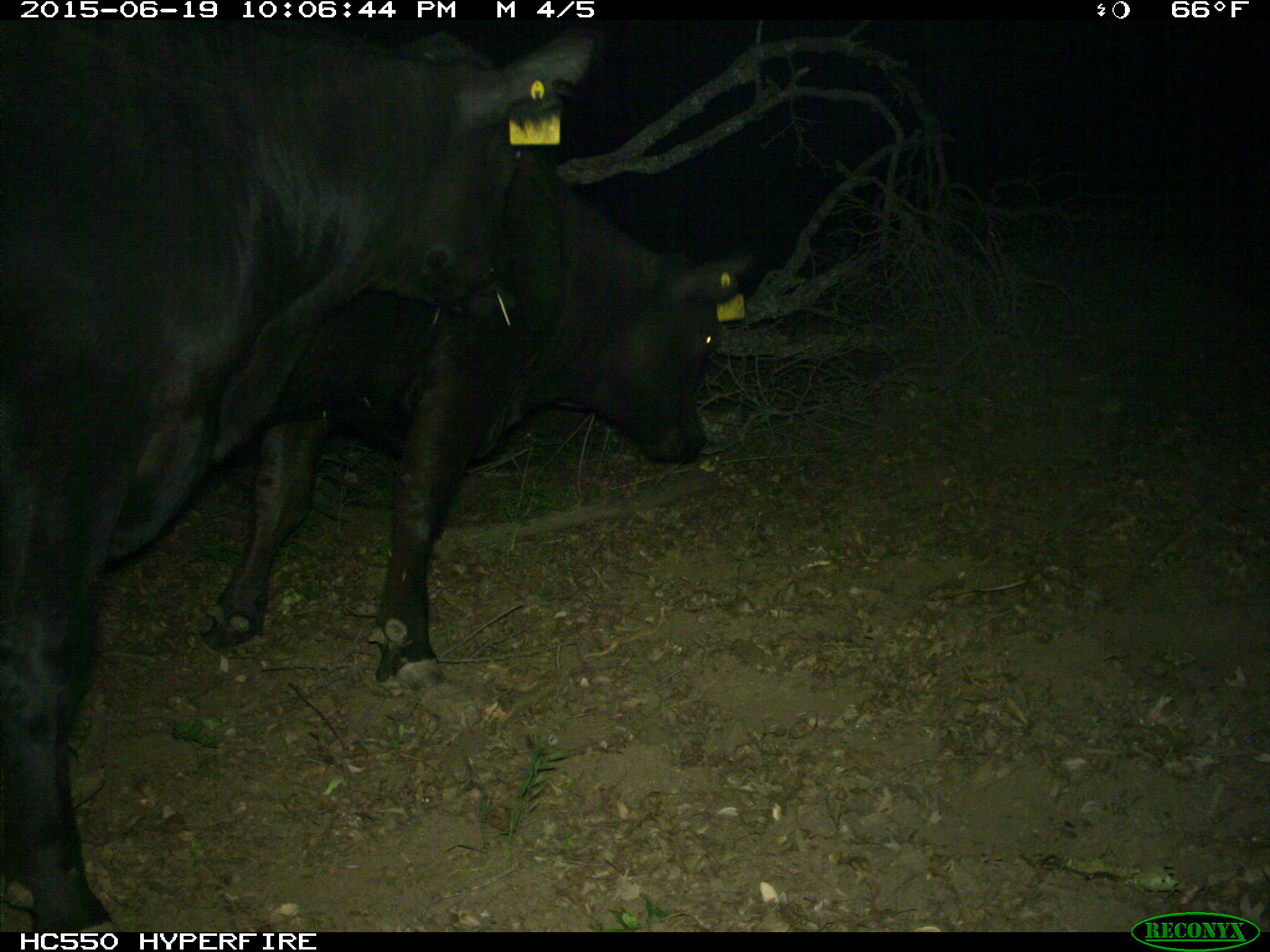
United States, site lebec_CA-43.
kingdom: Animalia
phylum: Chordata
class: Mammalia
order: Artiodactyla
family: Bovidae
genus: Bos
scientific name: Bos taurus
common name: domestic cow